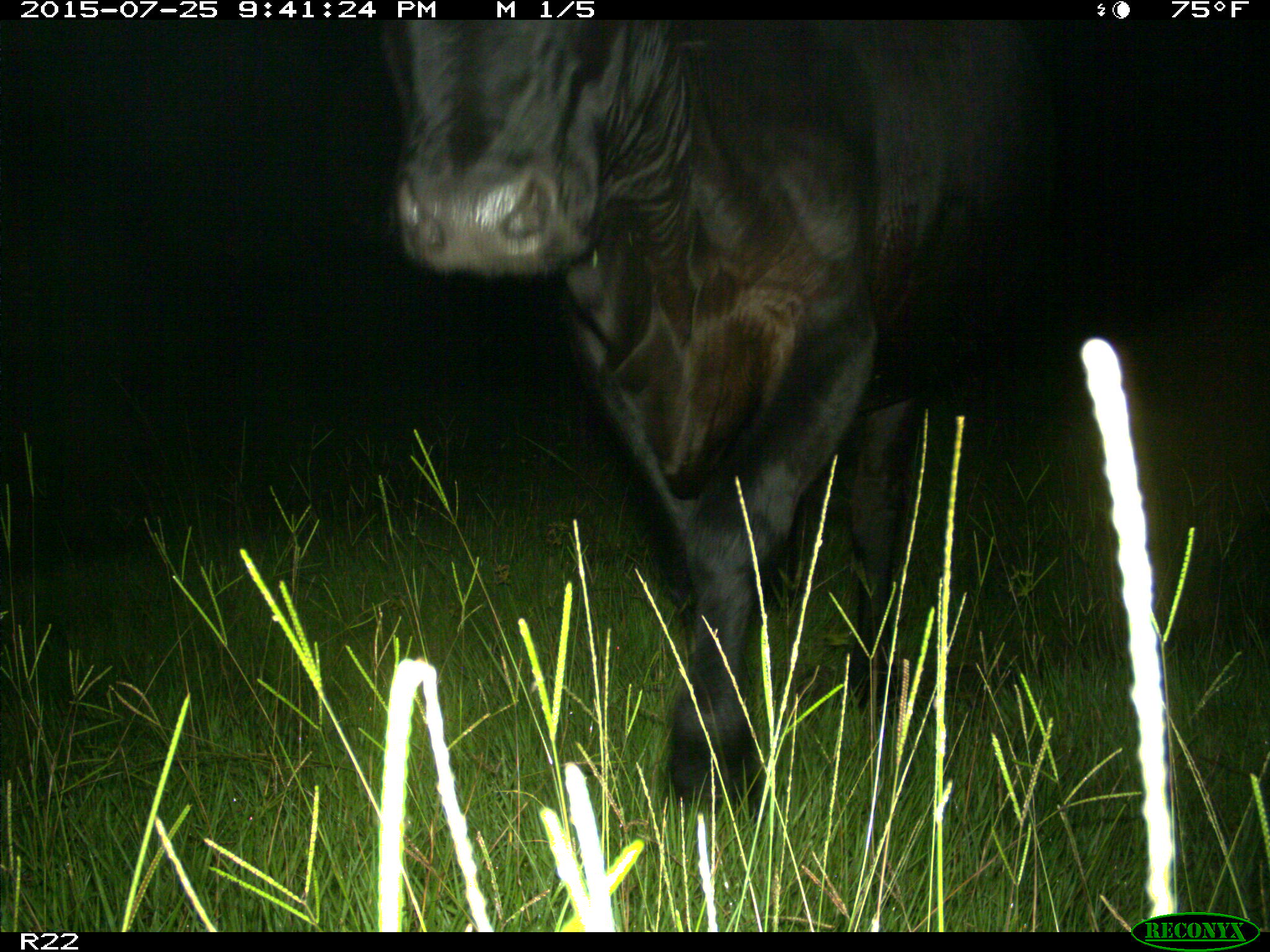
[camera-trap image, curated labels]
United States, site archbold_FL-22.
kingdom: Animalia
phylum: Chordata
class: Mammalia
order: Artiodactyla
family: Bovidae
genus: Bos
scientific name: Bos taurus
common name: domestic cow